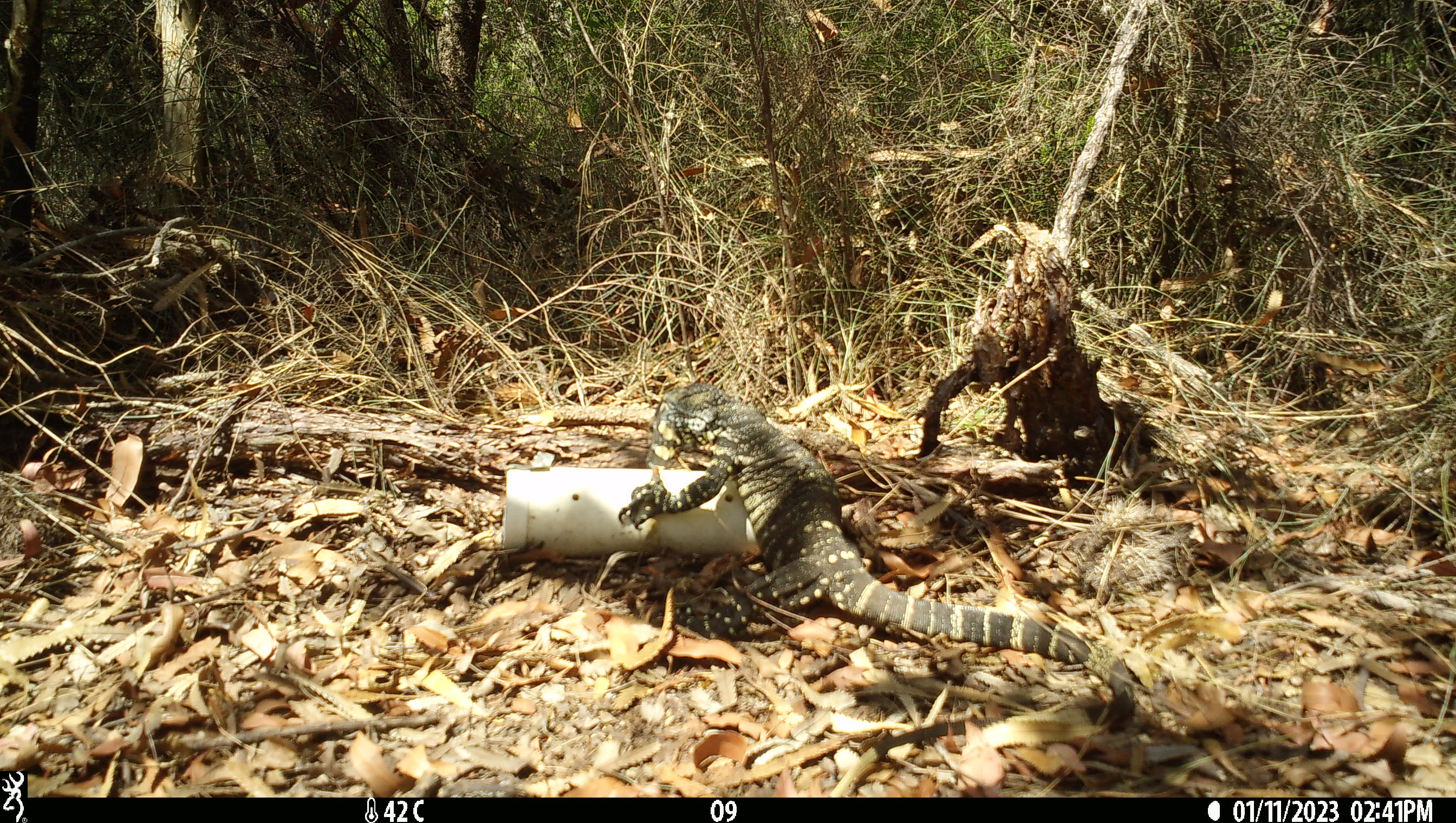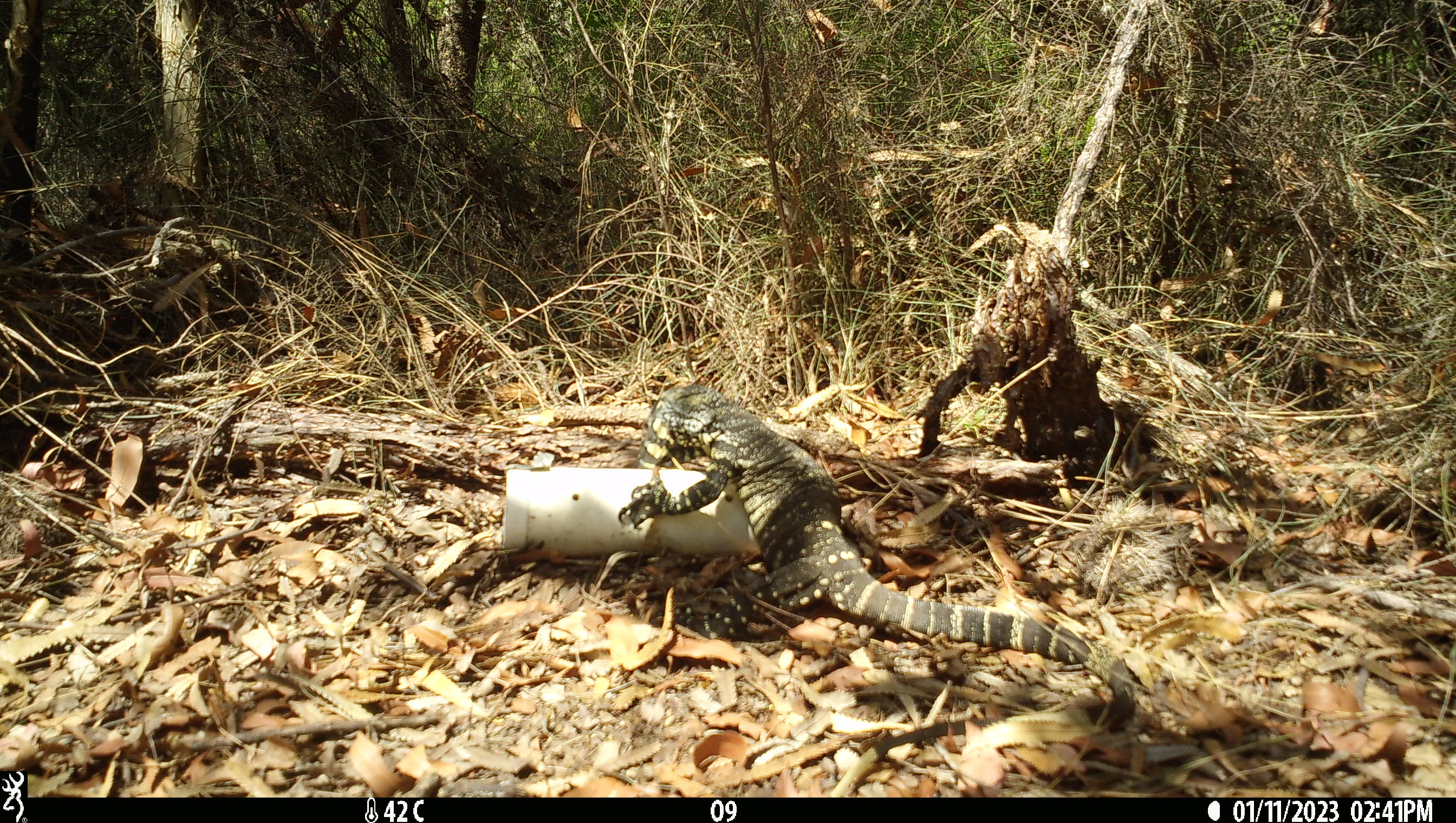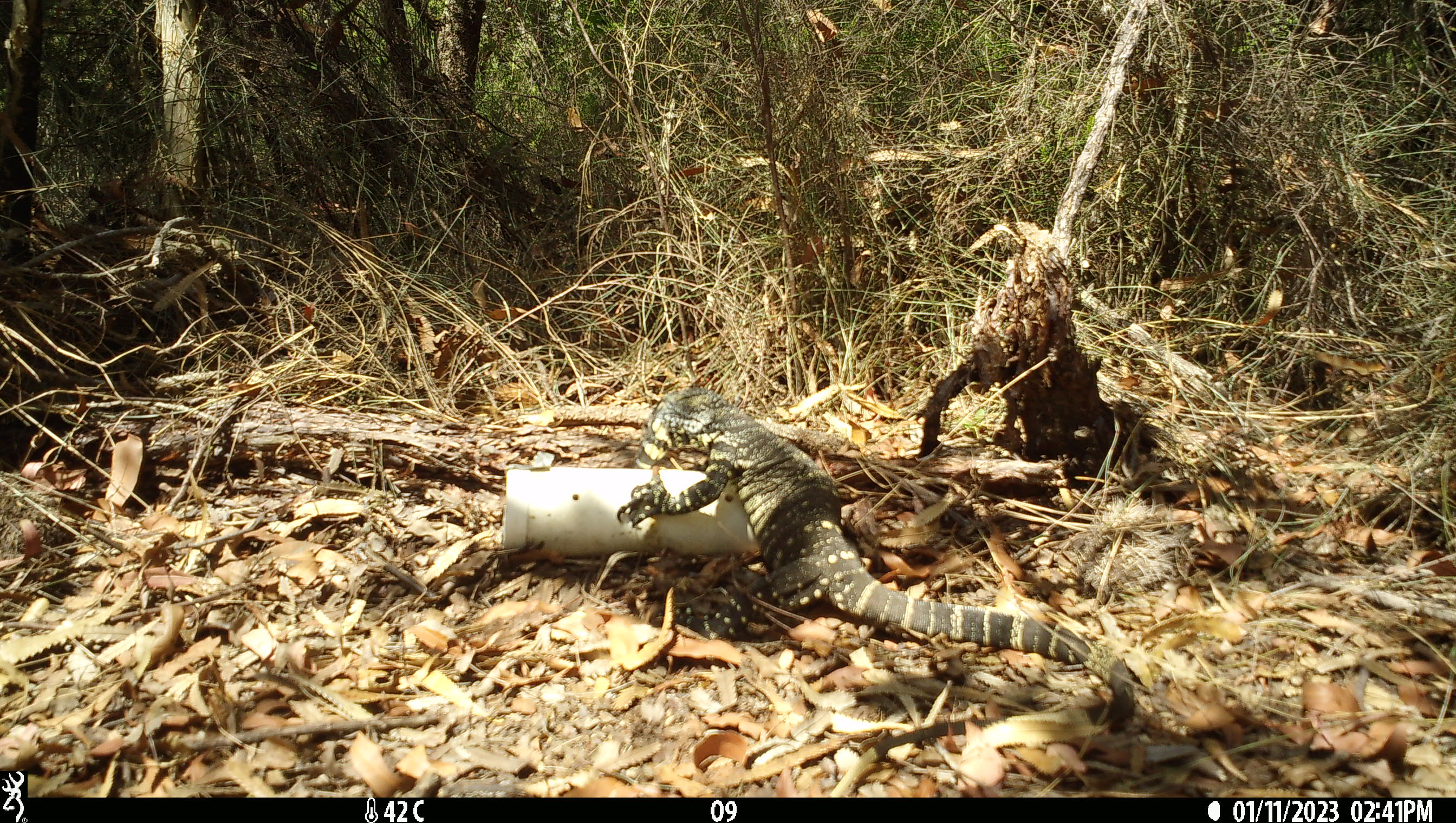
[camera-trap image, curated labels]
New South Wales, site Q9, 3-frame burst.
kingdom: Animalia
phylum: Chordata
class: Reptilia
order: Squamata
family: Varanidae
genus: Varanus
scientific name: Varanus varius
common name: lace monitor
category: goanna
Goanna (lace monitor) (Varanus varius).